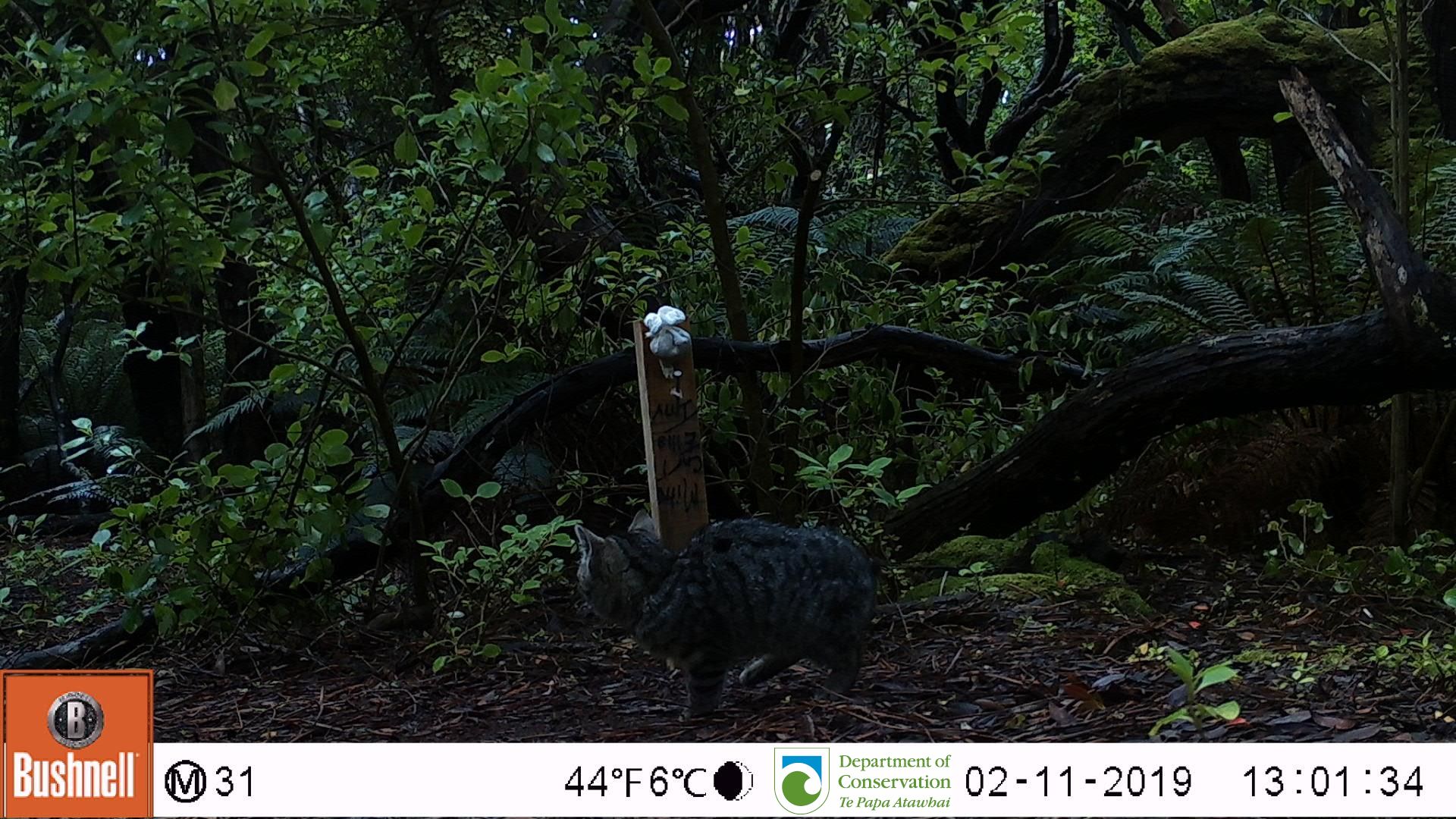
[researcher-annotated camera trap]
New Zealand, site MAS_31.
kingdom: Animalia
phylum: Chordata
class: Mammalia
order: Carnivora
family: Felidae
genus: Felis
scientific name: Felis catus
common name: domestic cat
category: cat